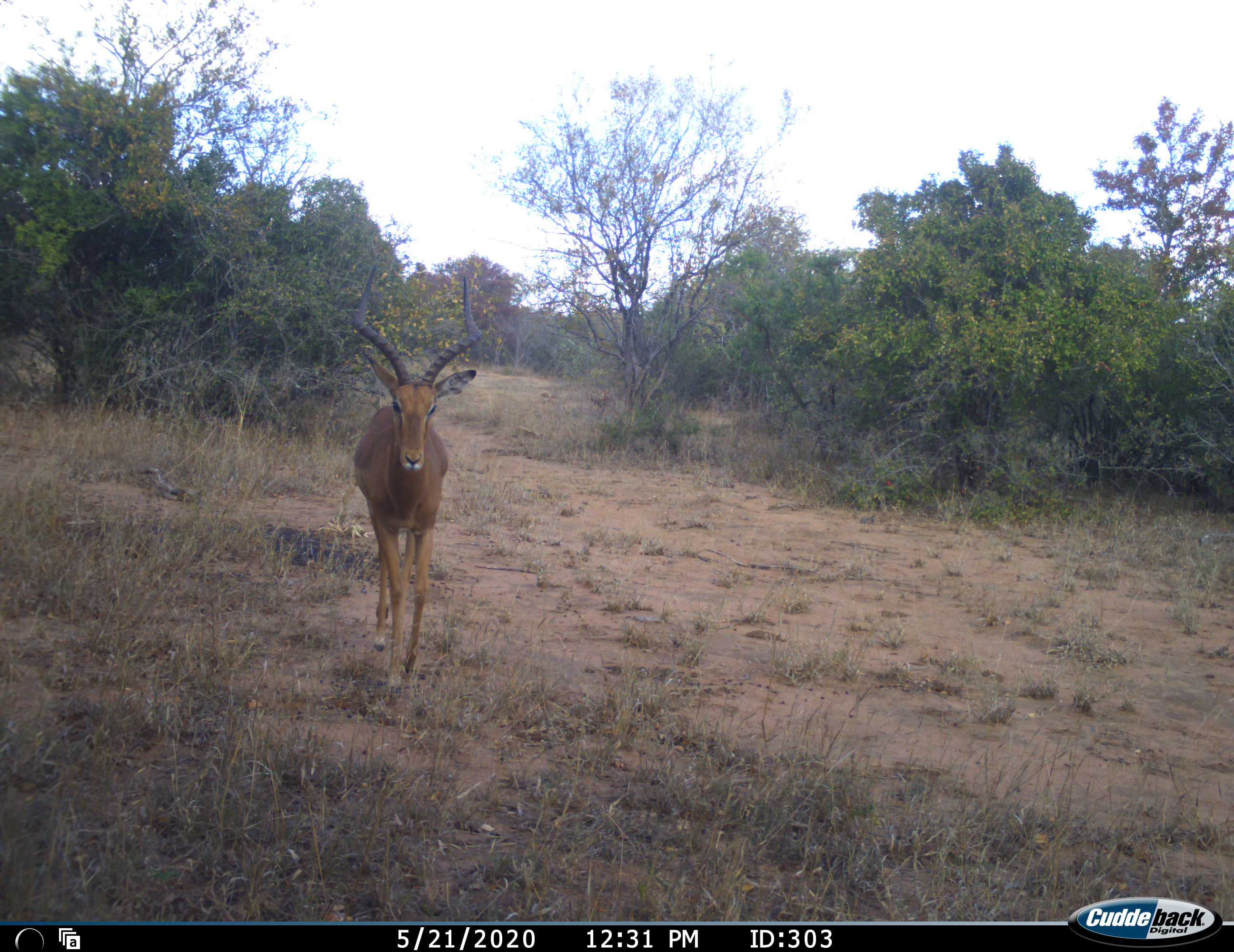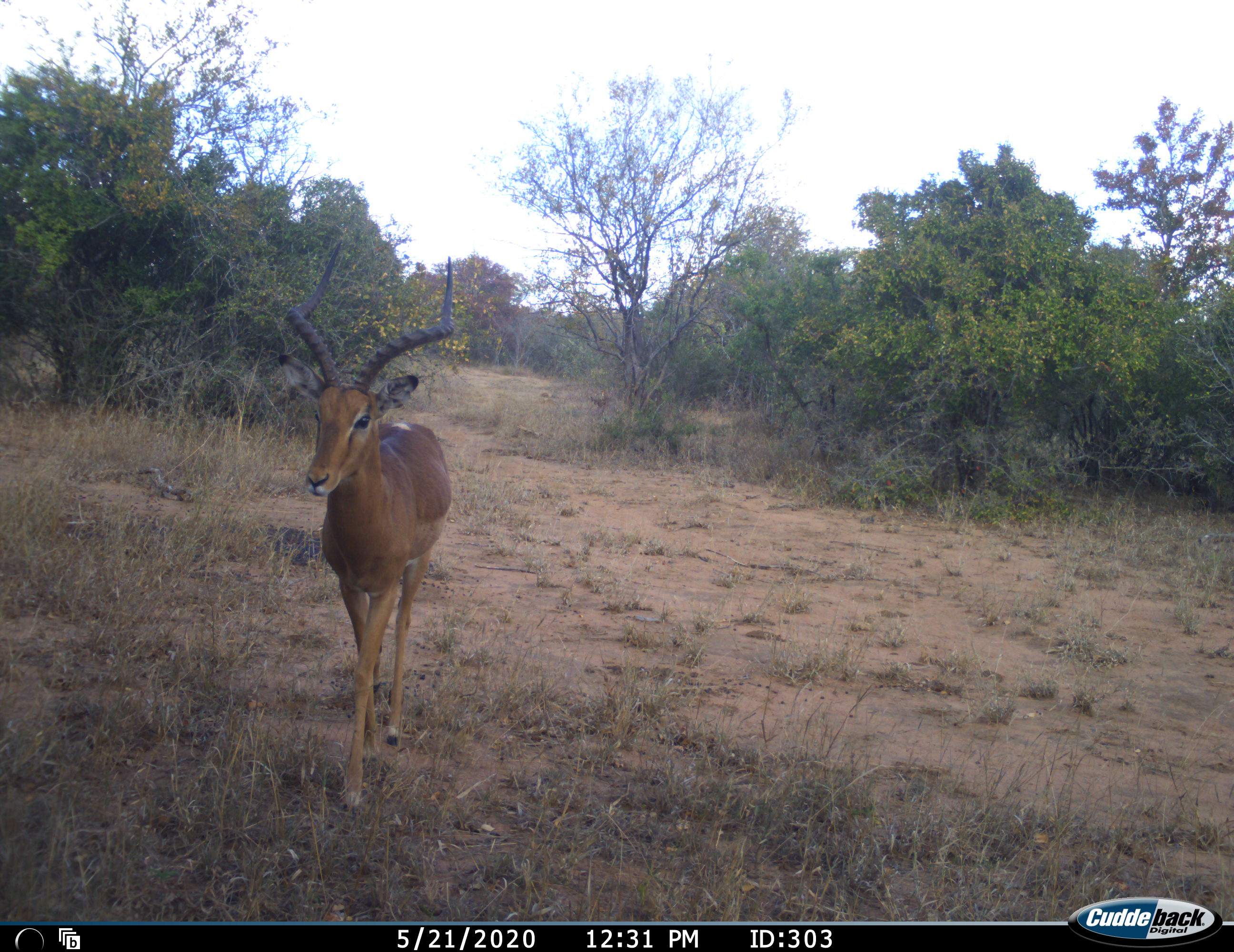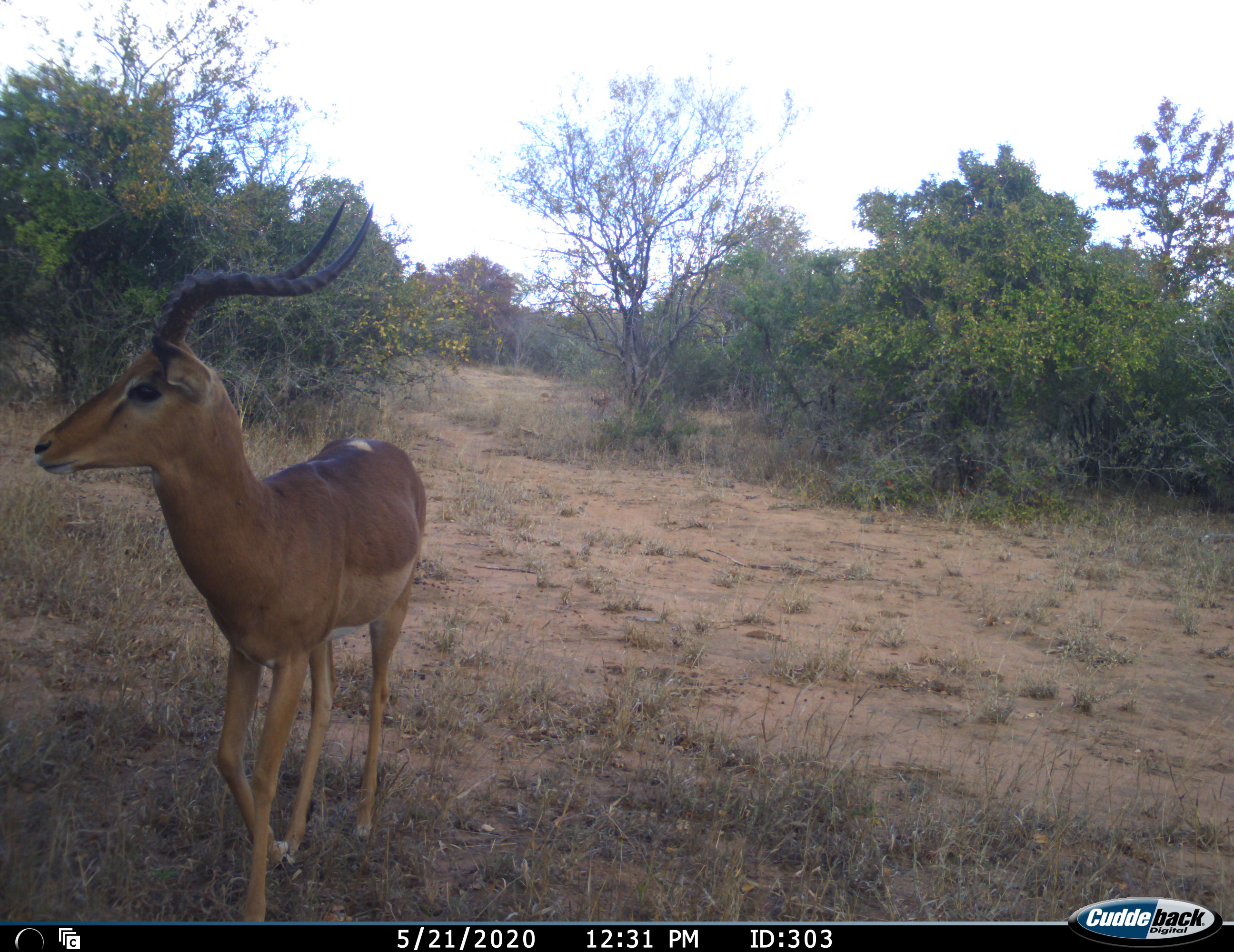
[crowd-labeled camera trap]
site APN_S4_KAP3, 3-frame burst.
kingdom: Animalia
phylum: Chordata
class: Mammalia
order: Artiodactyla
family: Bovidae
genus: Aepyceros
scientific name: Aepyceros melampus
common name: impala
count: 1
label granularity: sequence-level